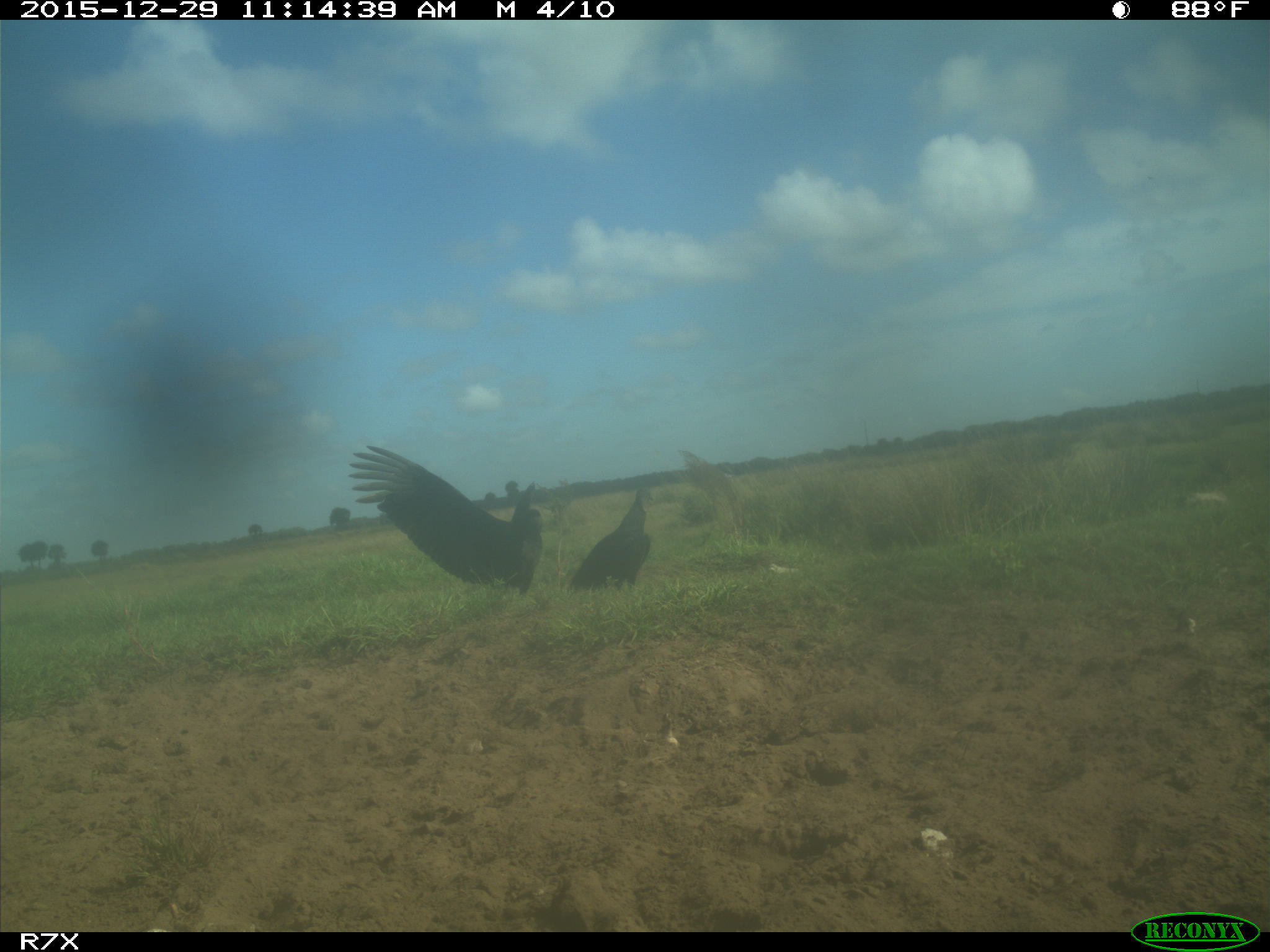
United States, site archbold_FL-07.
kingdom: Animalia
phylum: Chordata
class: Aves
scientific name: Aves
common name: birds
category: unidentified bird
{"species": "unidentified bird (birds) (Aves)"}